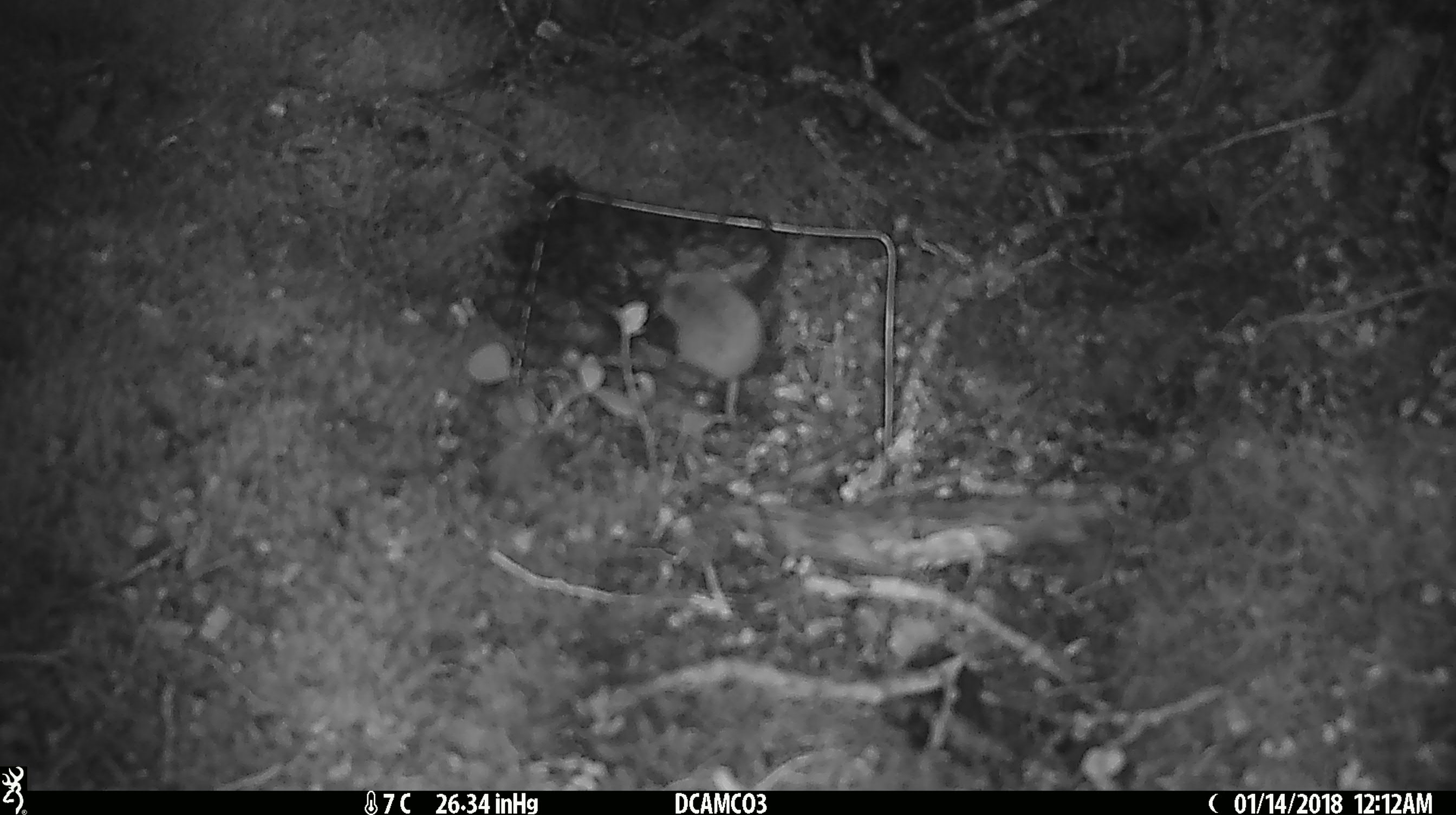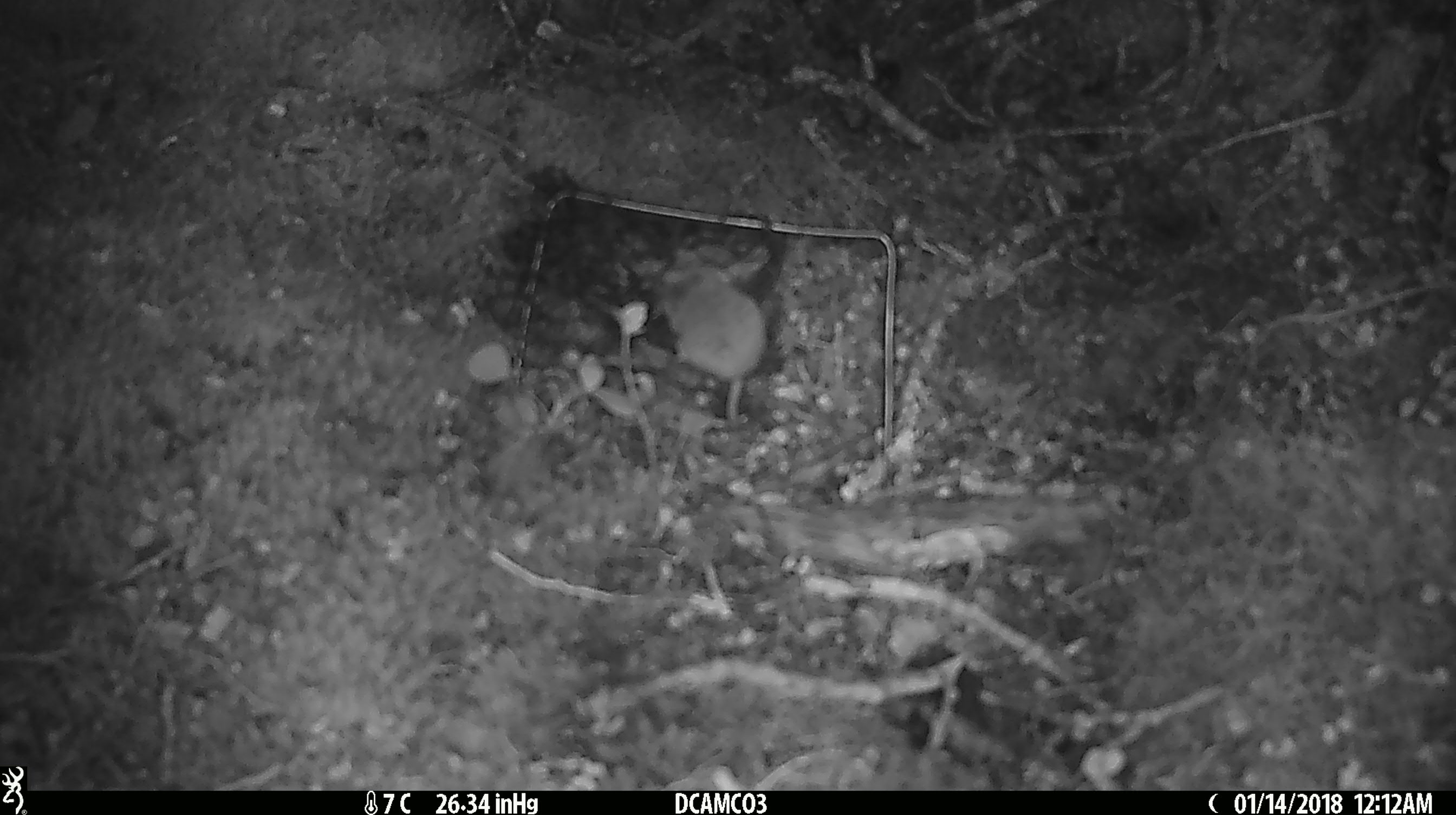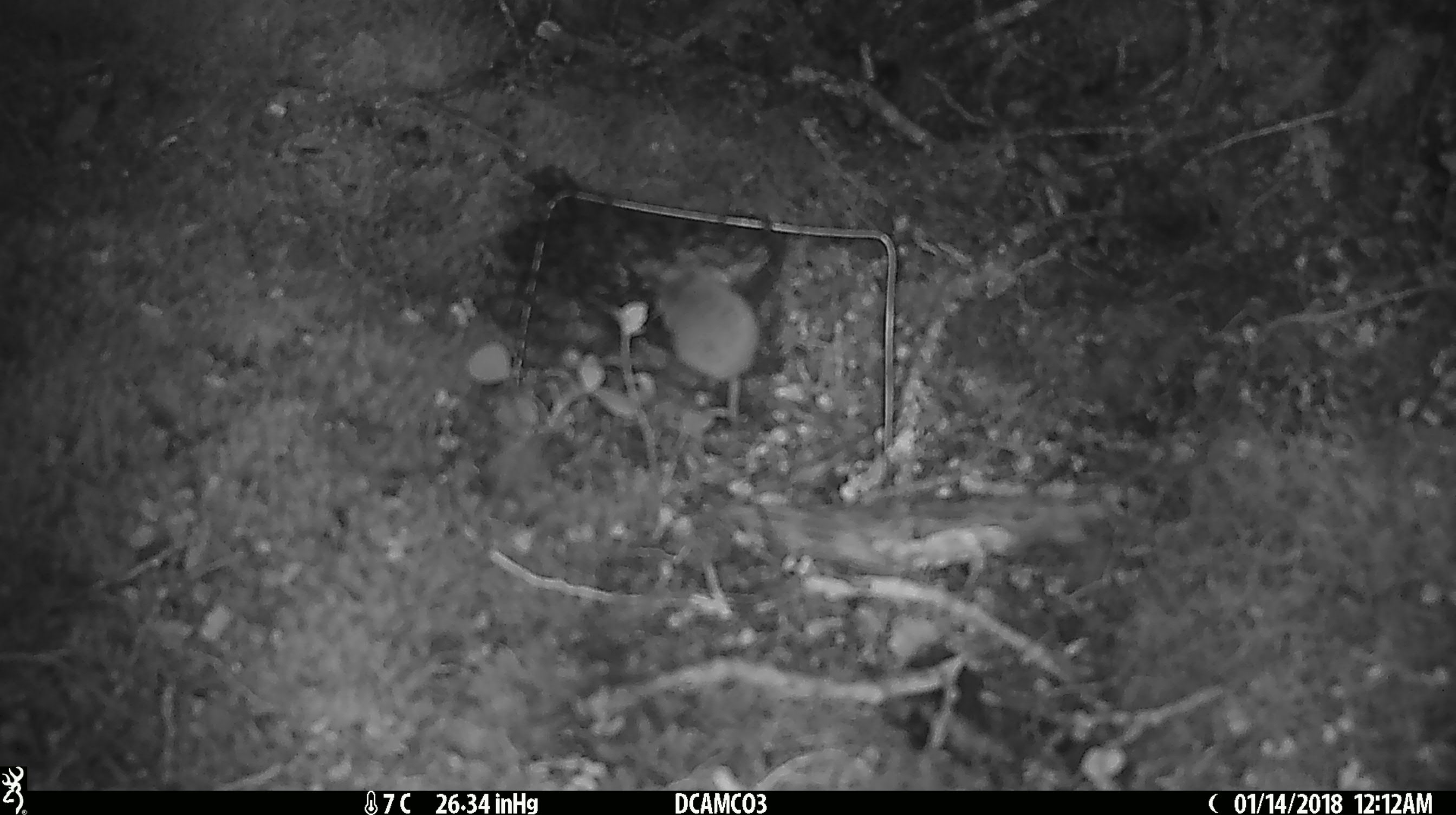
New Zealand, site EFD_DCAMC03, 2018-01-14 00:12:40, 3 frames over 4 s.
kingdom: Animalia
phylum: Chordata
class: Mammalia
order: Rodentia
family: Muridae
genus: Mus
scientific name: Mus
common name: mouse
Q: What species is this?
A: Mouse (Mus).